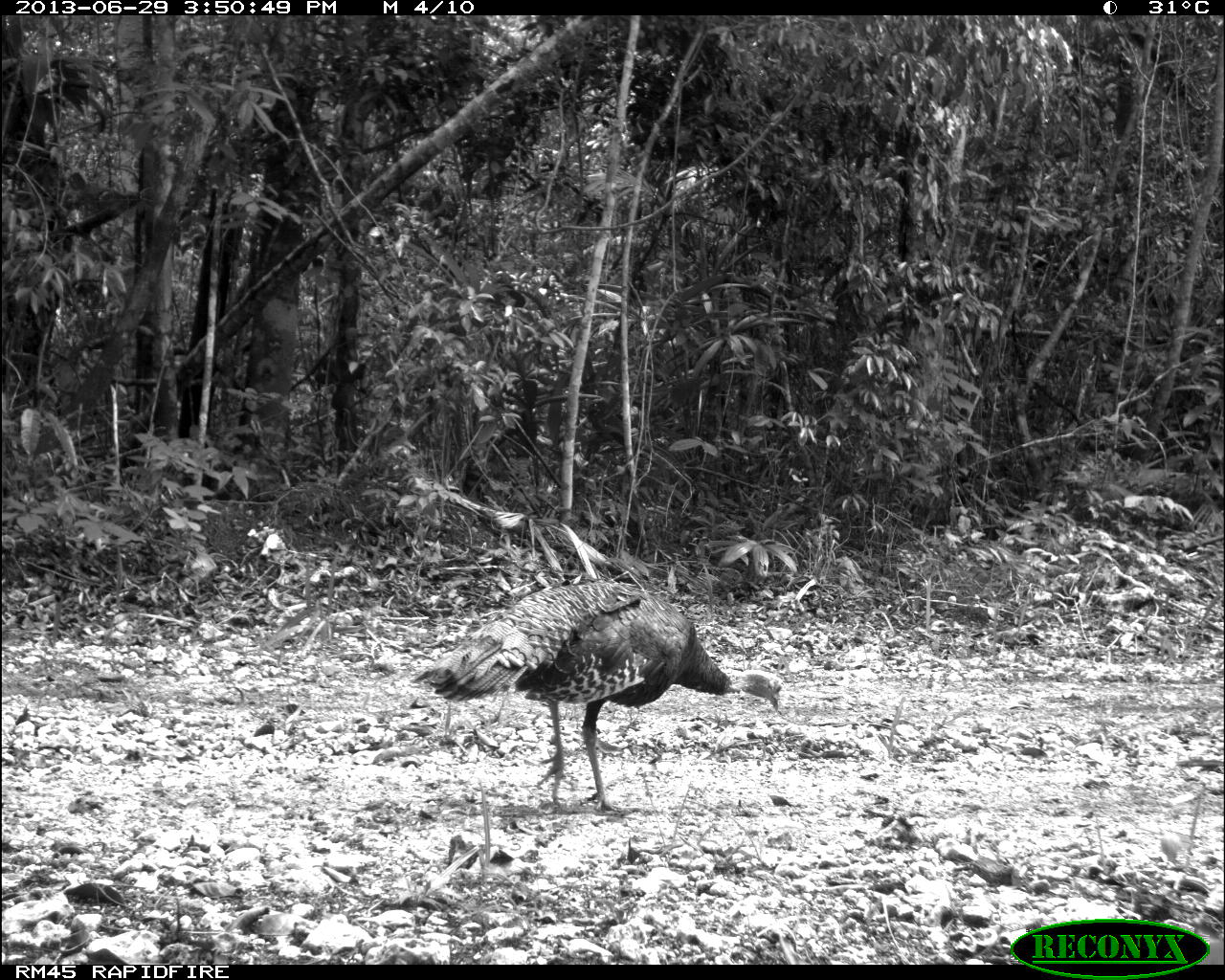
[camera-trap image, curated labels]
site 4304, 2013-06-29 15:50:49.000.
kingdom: Animalia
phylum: Chordata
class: Aves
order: Galliformes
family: Phasianidae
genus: Meleagris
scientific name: Meleagris ocellata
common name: ocellated turkey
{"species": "Meleagris ocellata (ocellated turkey)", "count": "1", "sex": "female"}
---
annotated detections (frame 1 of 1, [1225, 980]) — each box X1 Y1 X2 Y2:
meleagris ocellata: 410 579 785 811